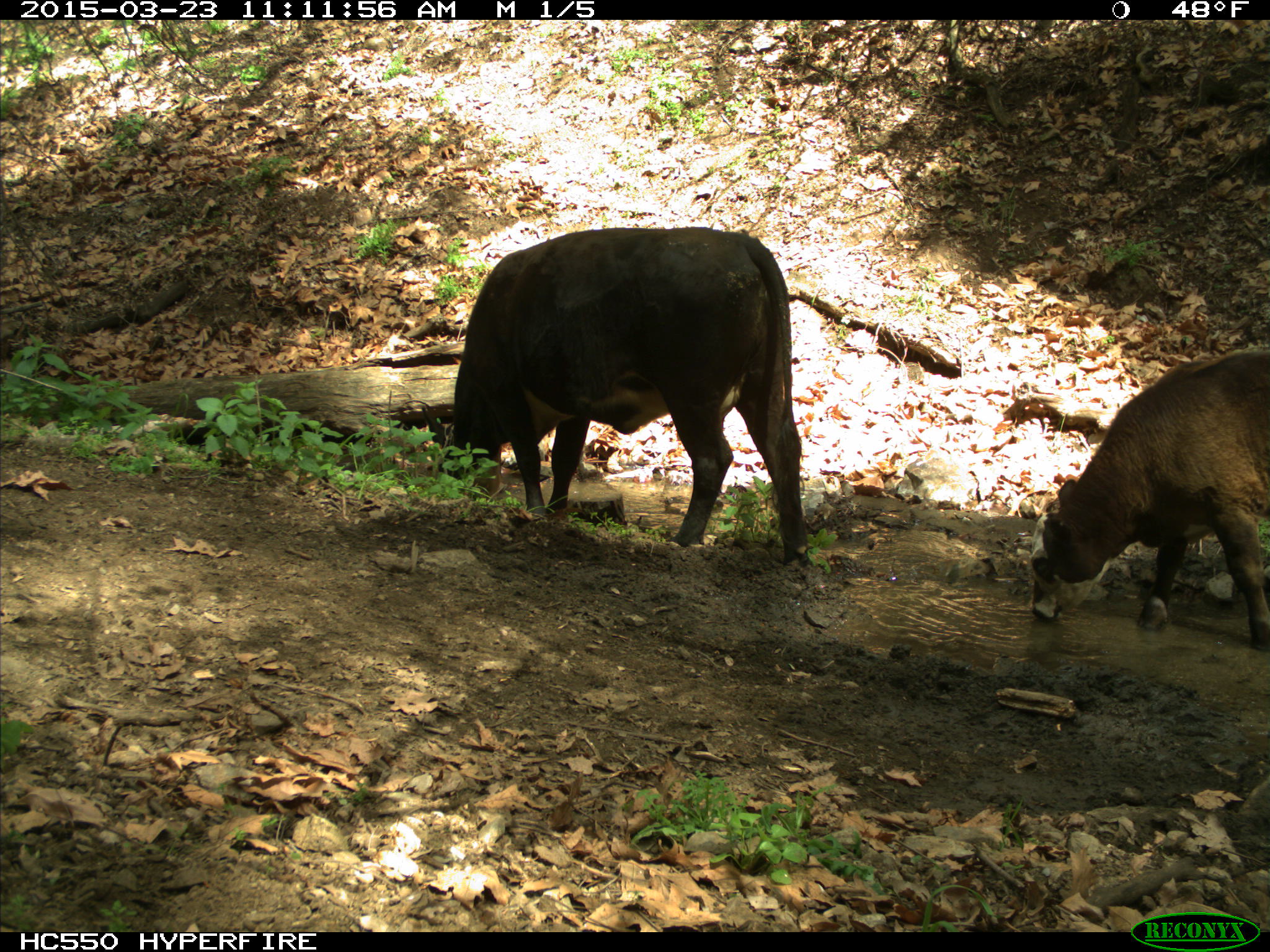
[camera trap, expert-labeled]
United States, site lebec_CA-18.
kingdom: Animalia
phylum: Chordata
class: Mammalia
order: Artiodactyla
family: Bovidae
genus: Bos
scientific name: Bos taurus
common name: domestic cow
Bos taurus (domestic cow).